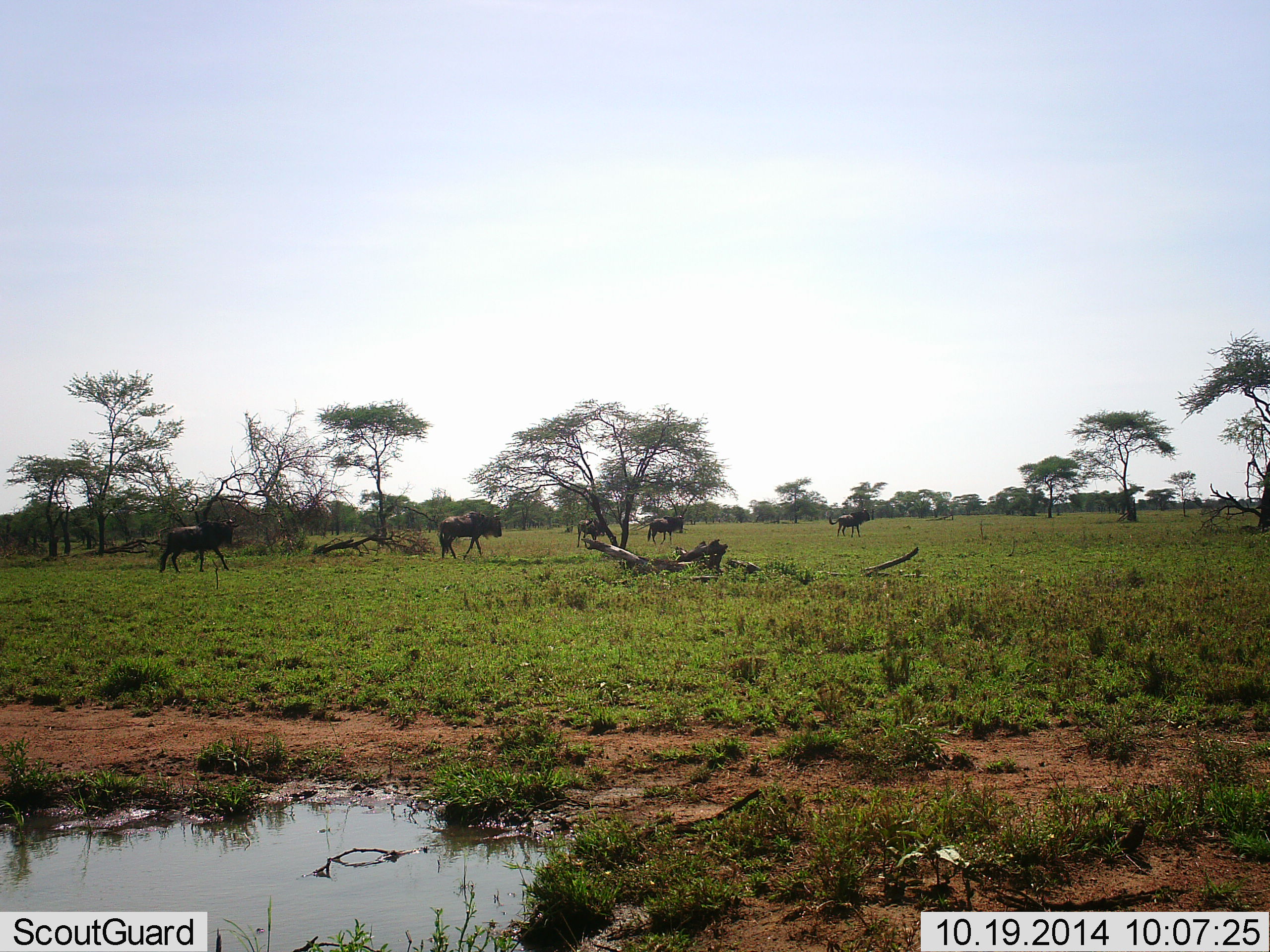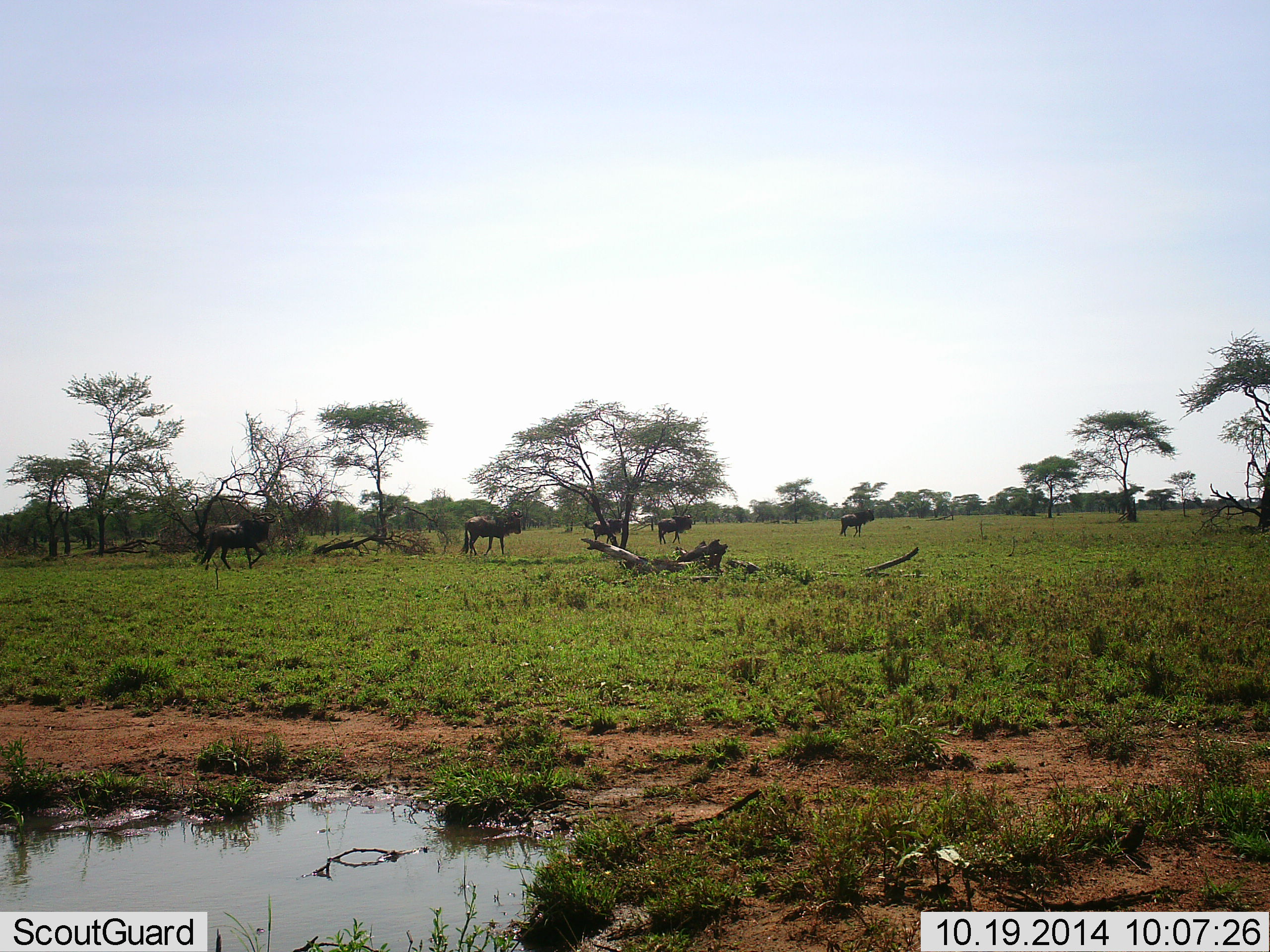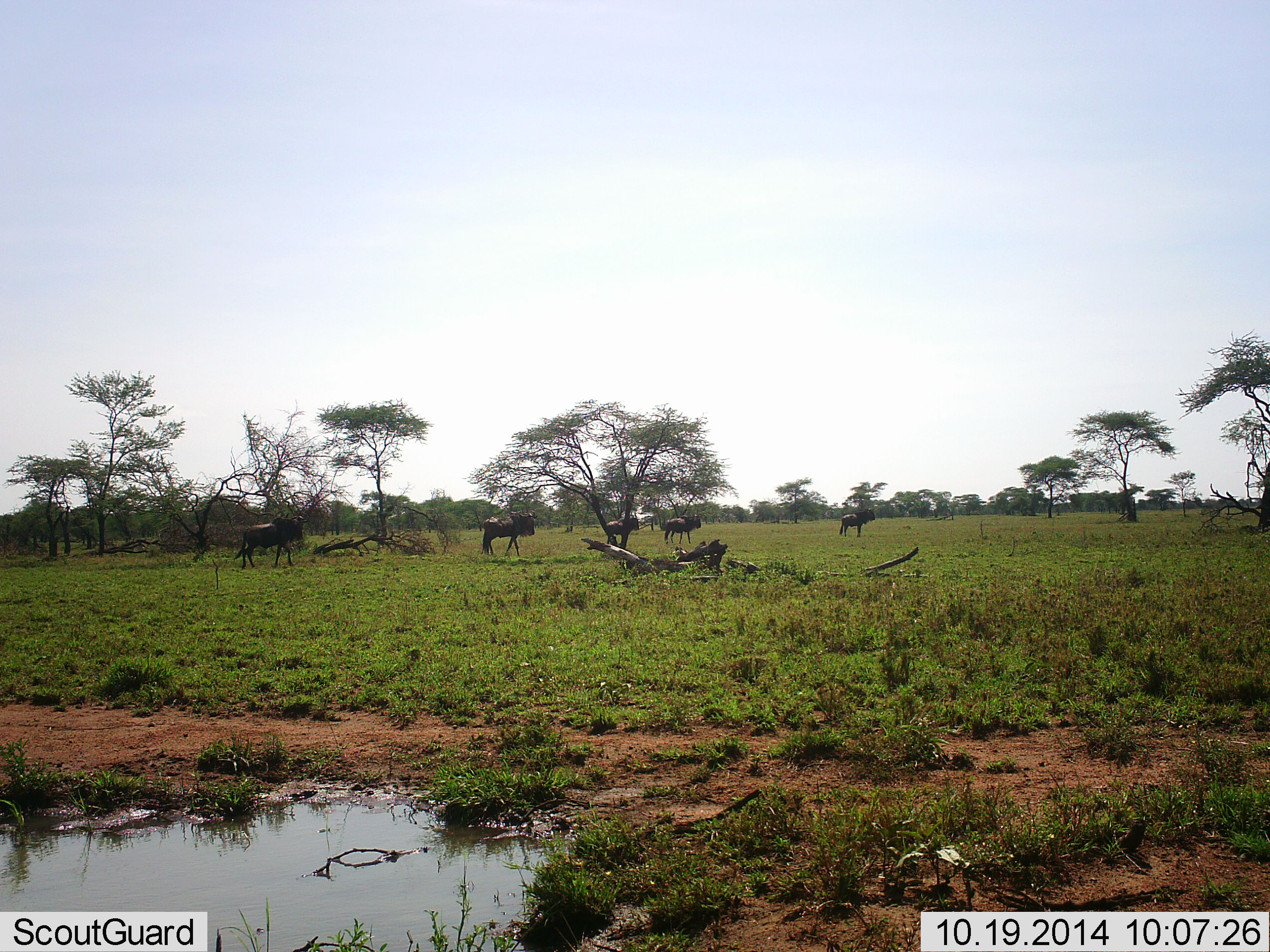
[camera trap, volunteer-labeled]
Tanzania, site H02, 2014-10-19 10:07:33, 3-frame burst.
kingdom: Animalia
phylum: Chordata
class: Mammalia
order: Artiodactyla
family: Bovidae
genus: Connochaetes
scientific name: Connochaetes taurinus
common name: blue wildebeest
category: wildebeest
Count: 5.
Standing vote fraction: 30%.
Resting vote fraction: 0%.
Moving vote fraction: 90%.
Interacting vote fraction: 0%.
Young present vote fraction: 0%.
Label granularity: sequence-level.